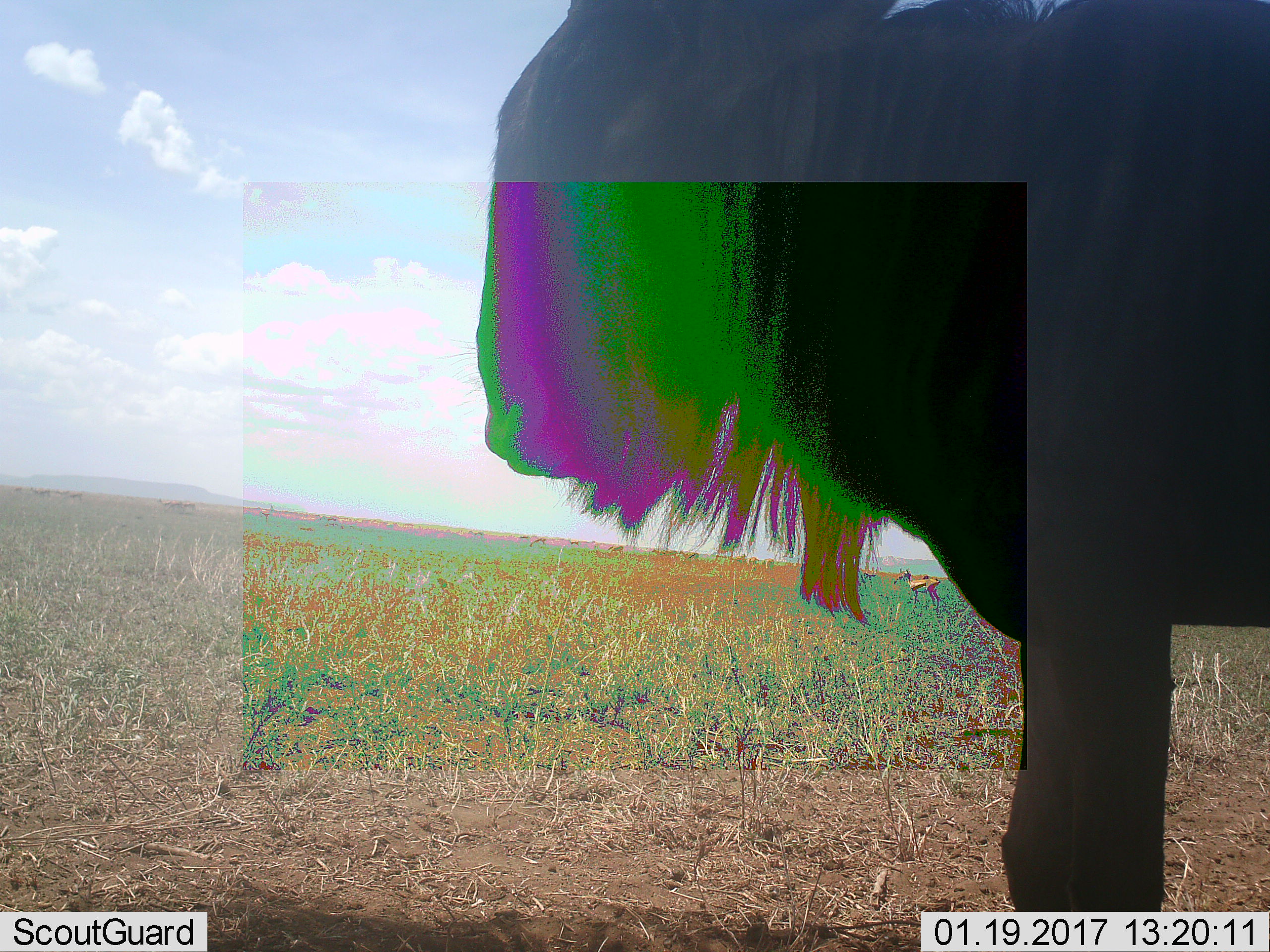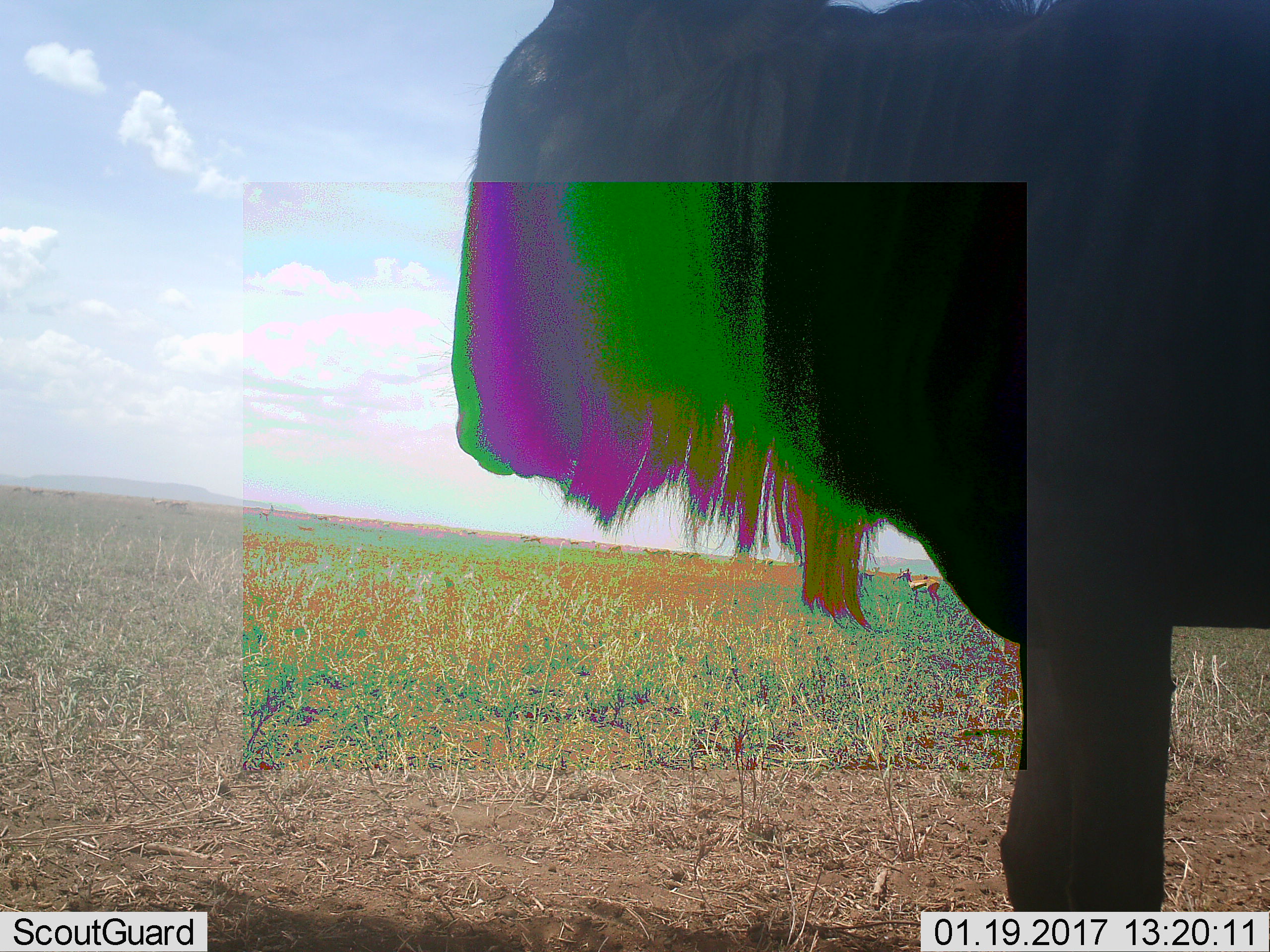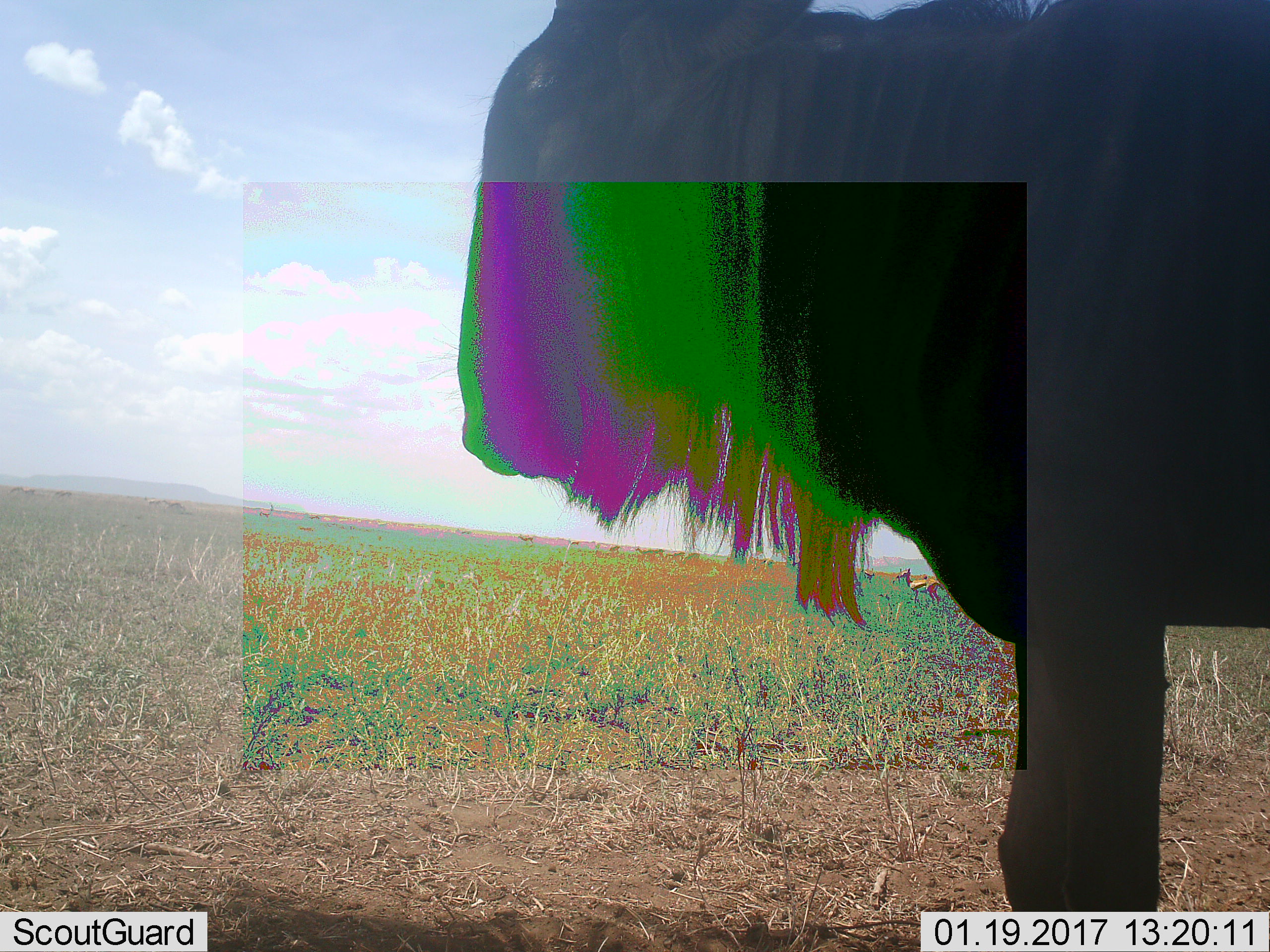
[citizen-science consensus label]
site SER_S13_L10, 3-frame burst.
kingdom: Animalia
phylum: Chordata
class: Mammalia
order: Artiodactyla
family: Bovidae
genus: Connochaetes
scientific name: Connochaetes taurinus taurinus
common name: blue wildebeest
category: wildebeestblue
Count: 1.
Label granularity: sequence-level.